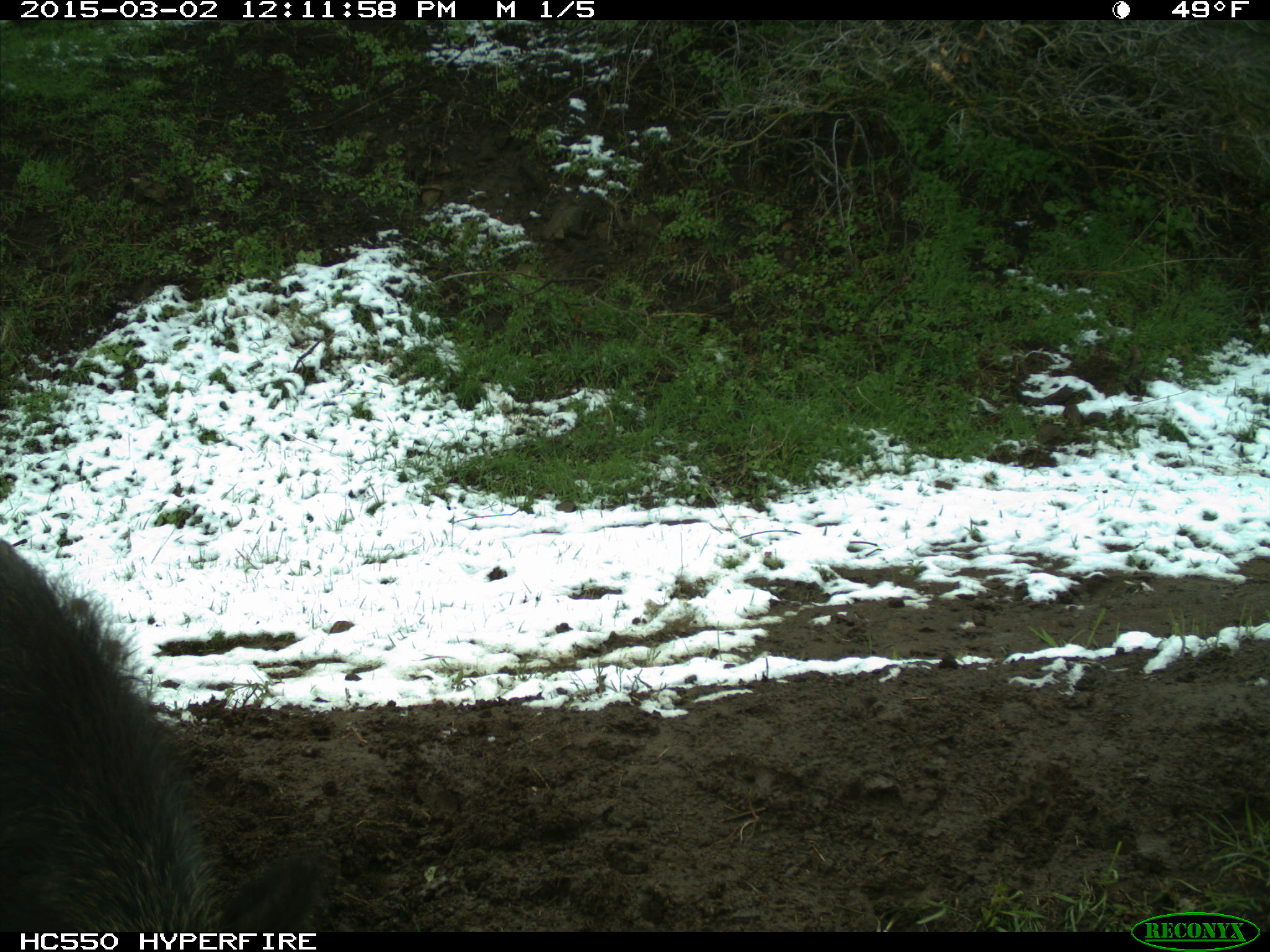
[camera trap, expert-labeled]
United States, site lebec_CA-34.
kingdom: Animalia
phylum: Chordata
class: Mammalia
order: Artiodactyla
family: Suidae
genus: Sus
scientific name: Sus scrofa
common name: wild boar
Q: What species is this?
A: Sus scrofa (wild boar).